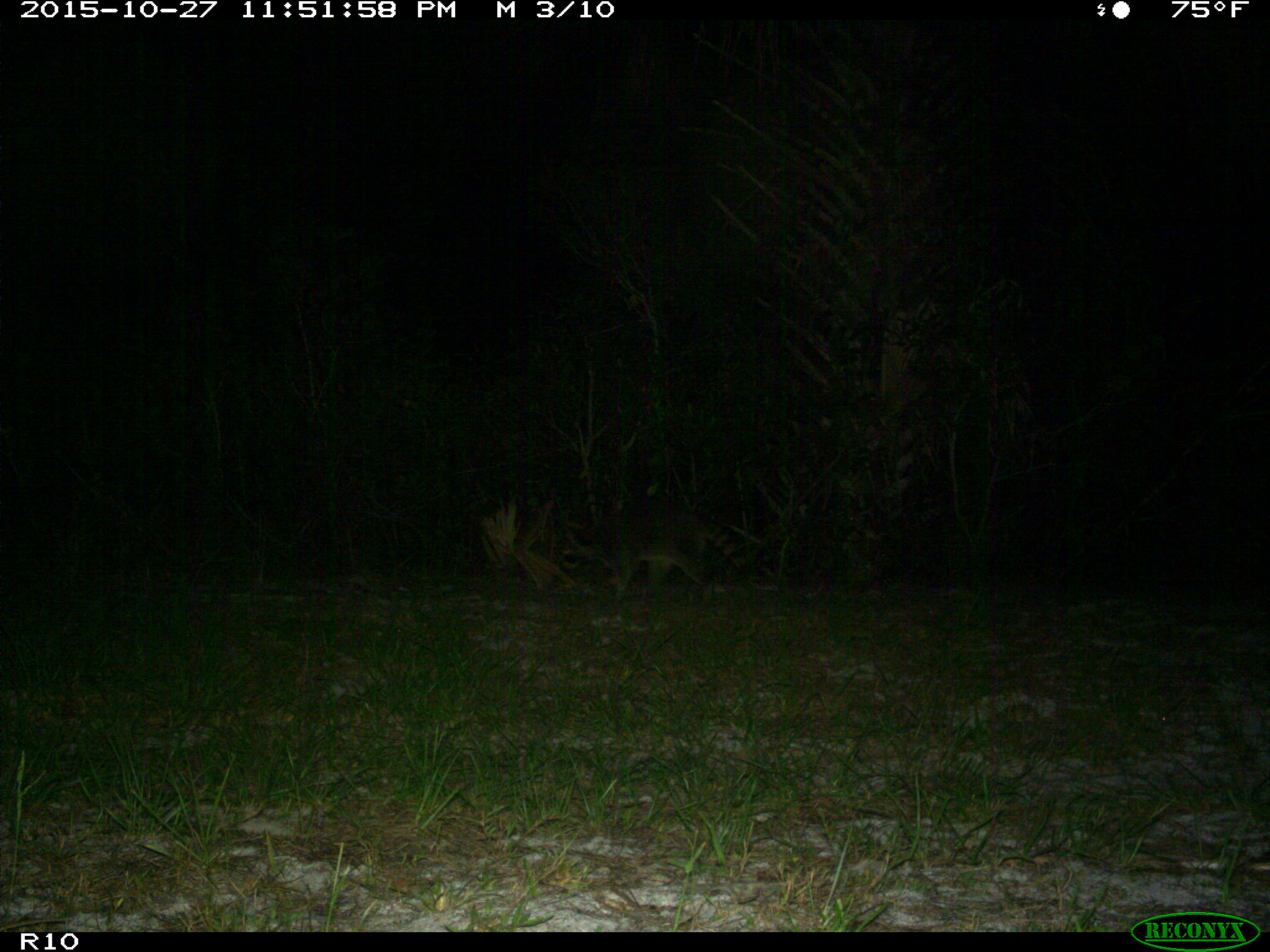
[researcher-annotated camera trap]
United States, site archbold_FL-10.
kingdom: Animalia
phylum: Chordata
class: Mammalia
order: Carnivora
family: Procyonidae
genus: Procyon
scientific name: Procyon lotor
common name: common raccoon